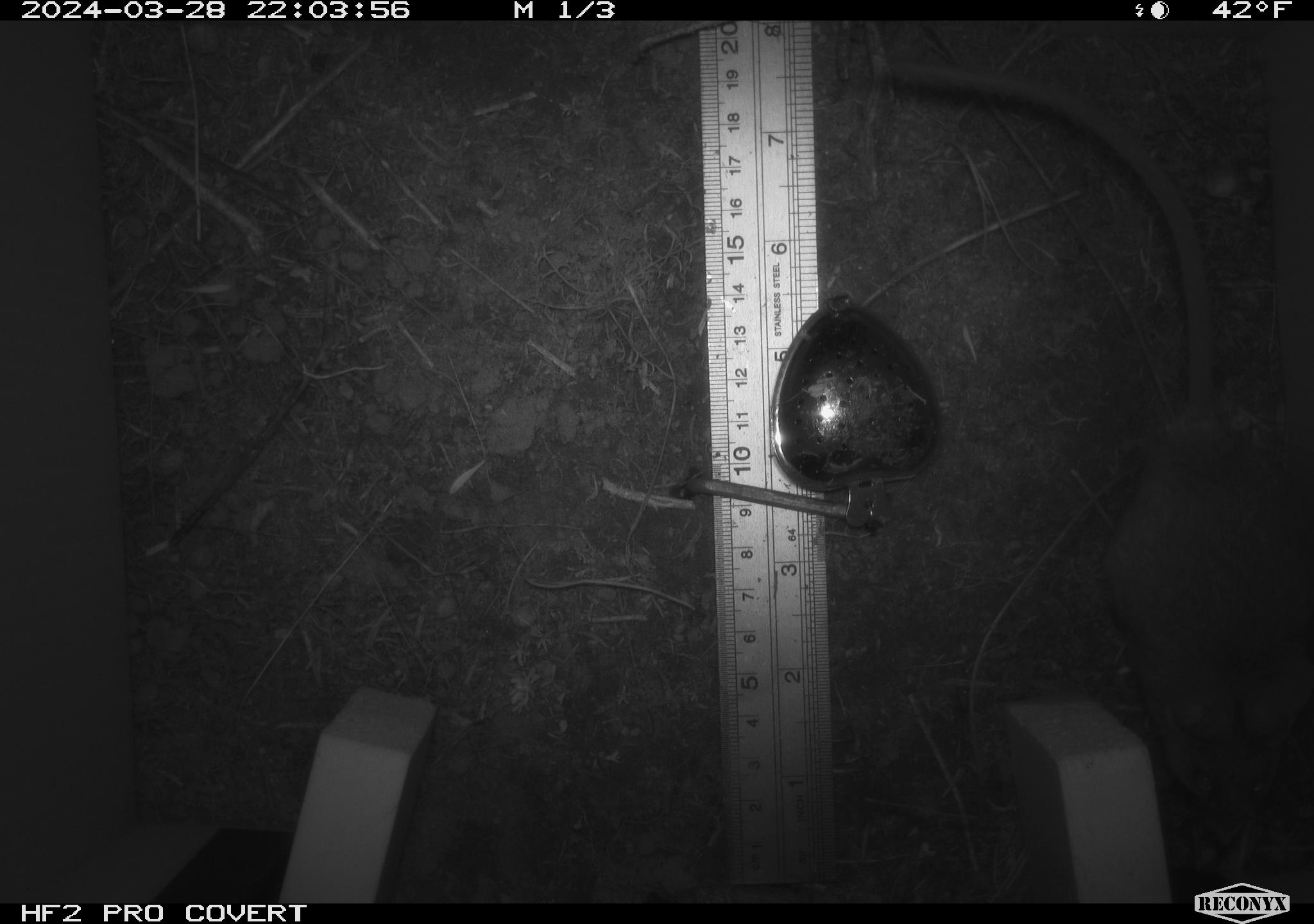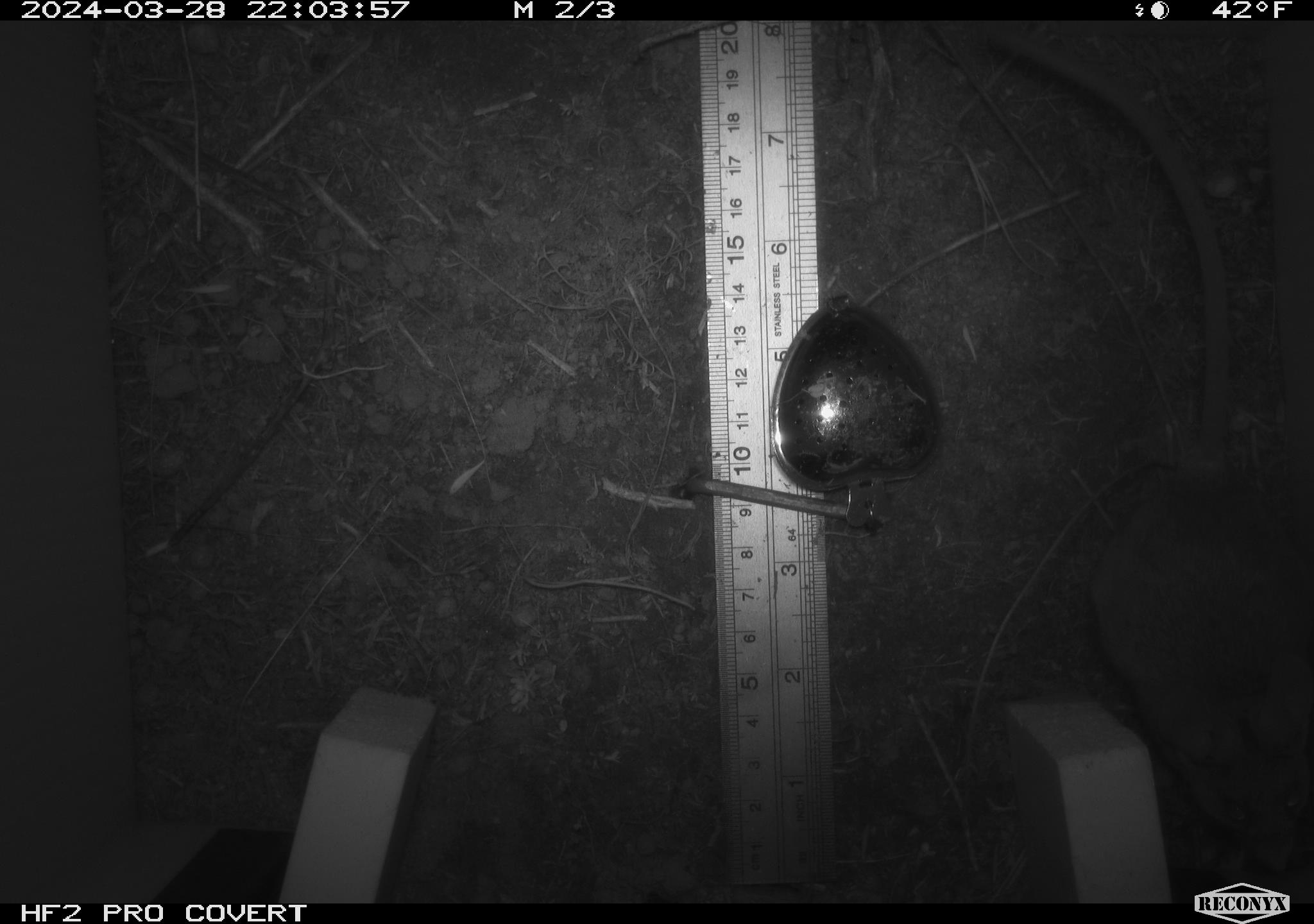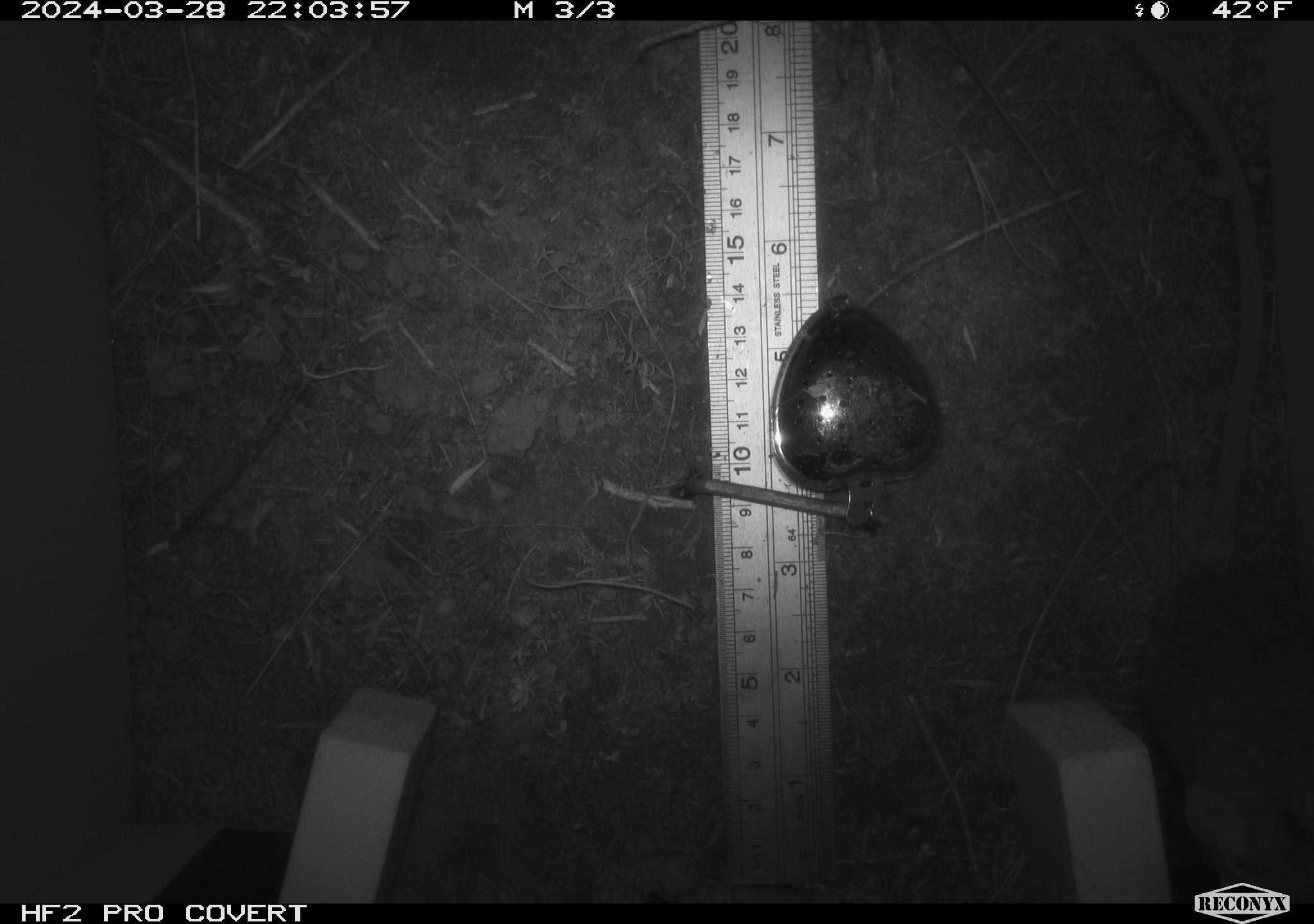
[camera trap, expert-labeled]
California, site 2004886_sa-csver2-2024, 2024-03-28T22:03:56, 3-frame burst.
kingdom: Animalia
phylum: Chordata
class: Mammalia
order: Rodentia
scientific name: Rodentia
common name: rodent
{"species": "rodent (Rodentia)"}